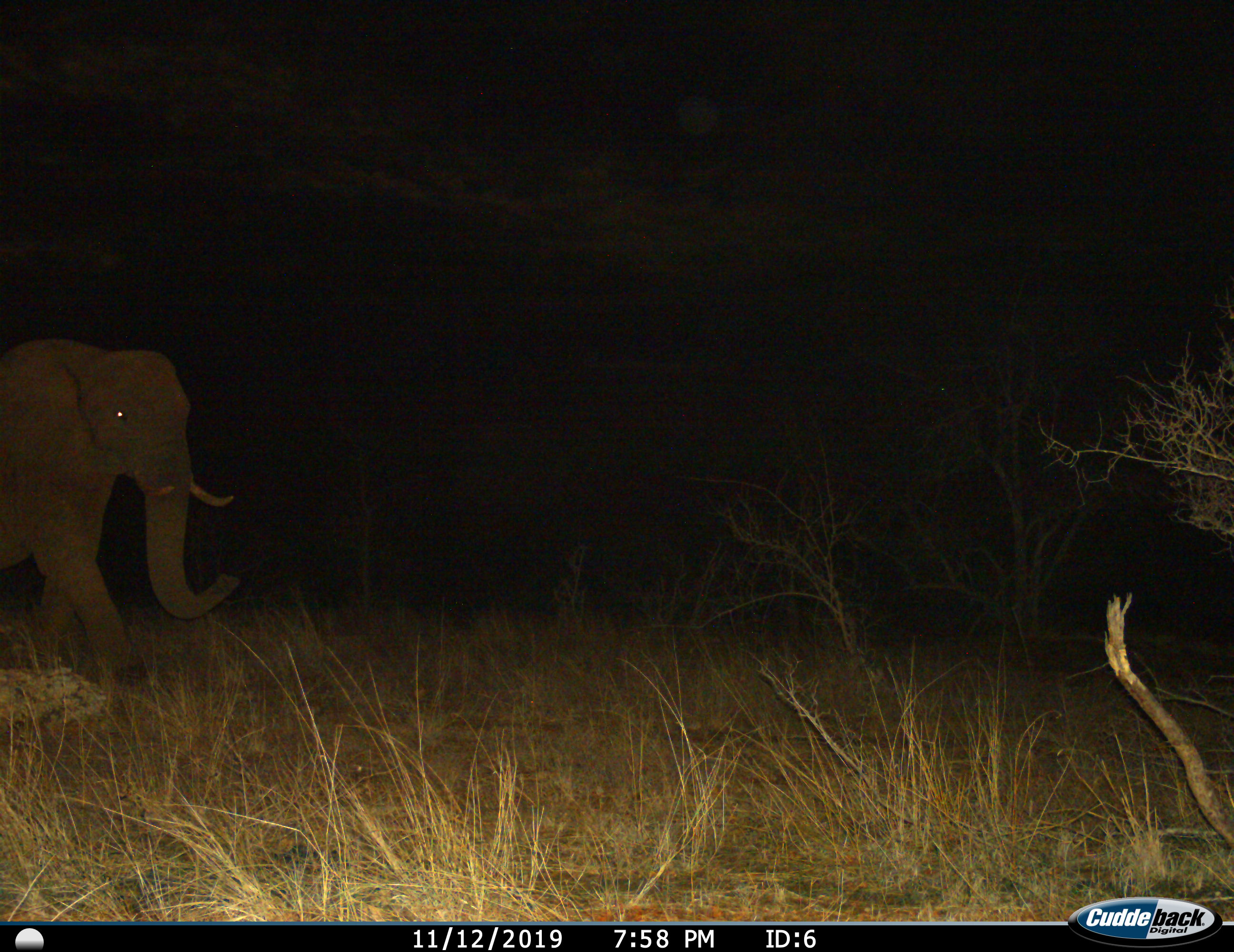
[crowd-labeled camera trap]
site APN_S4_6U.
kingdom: Animalia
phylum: Chordata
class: Mammalia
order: Proboscidea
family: Elephantidae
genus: Loxodonta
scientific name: Loxodonta africana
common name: african bush elephant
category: elephant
Elephant (african bush elephant) (Loxodonta africana), count 1. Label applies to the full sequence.